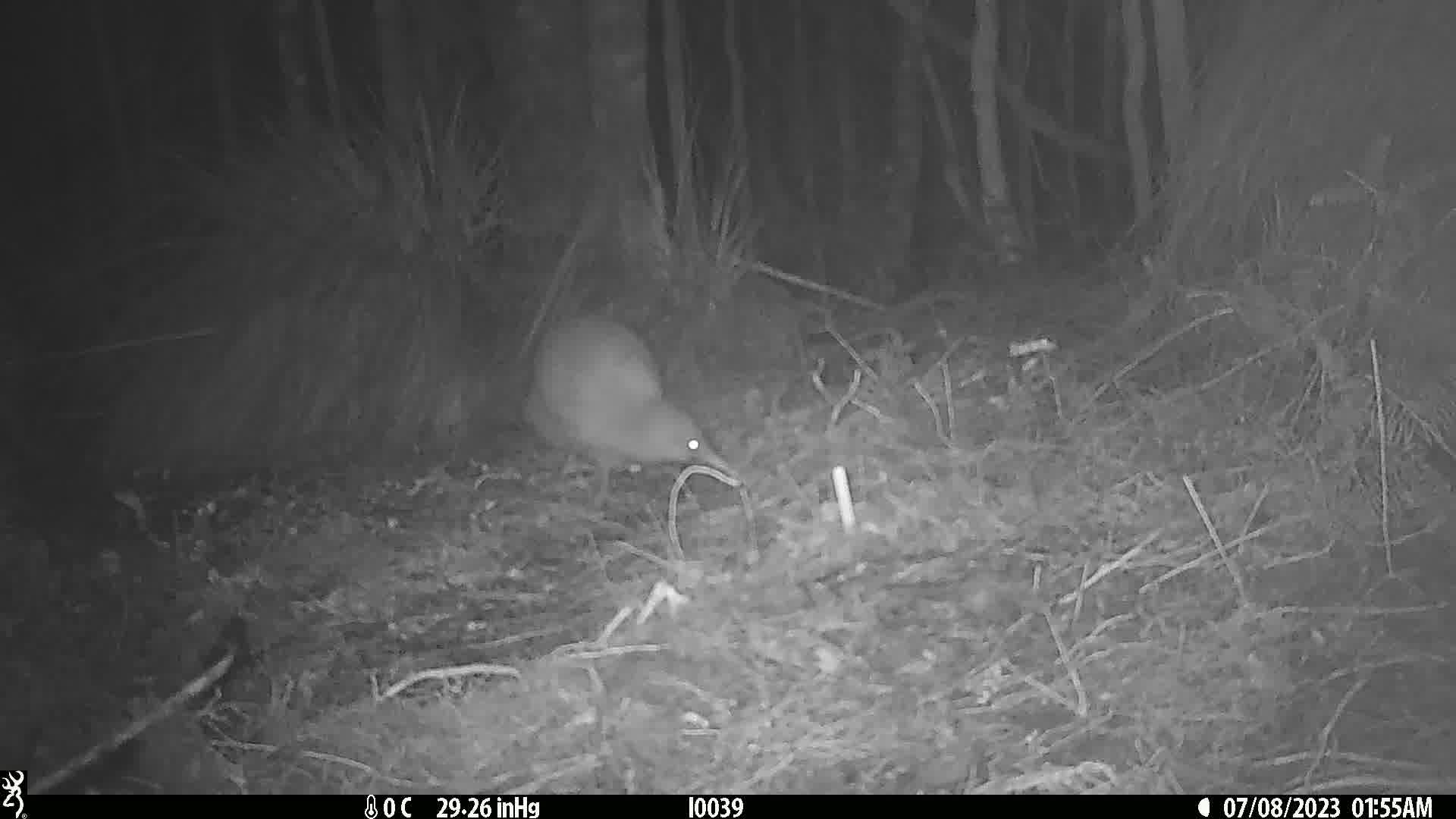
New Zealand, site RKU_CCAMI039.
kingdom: Animalia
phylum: Chordata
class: Aves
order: Apterygiformes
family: Apterygidae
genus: Apteryx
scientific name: Apteryx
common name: kiwi